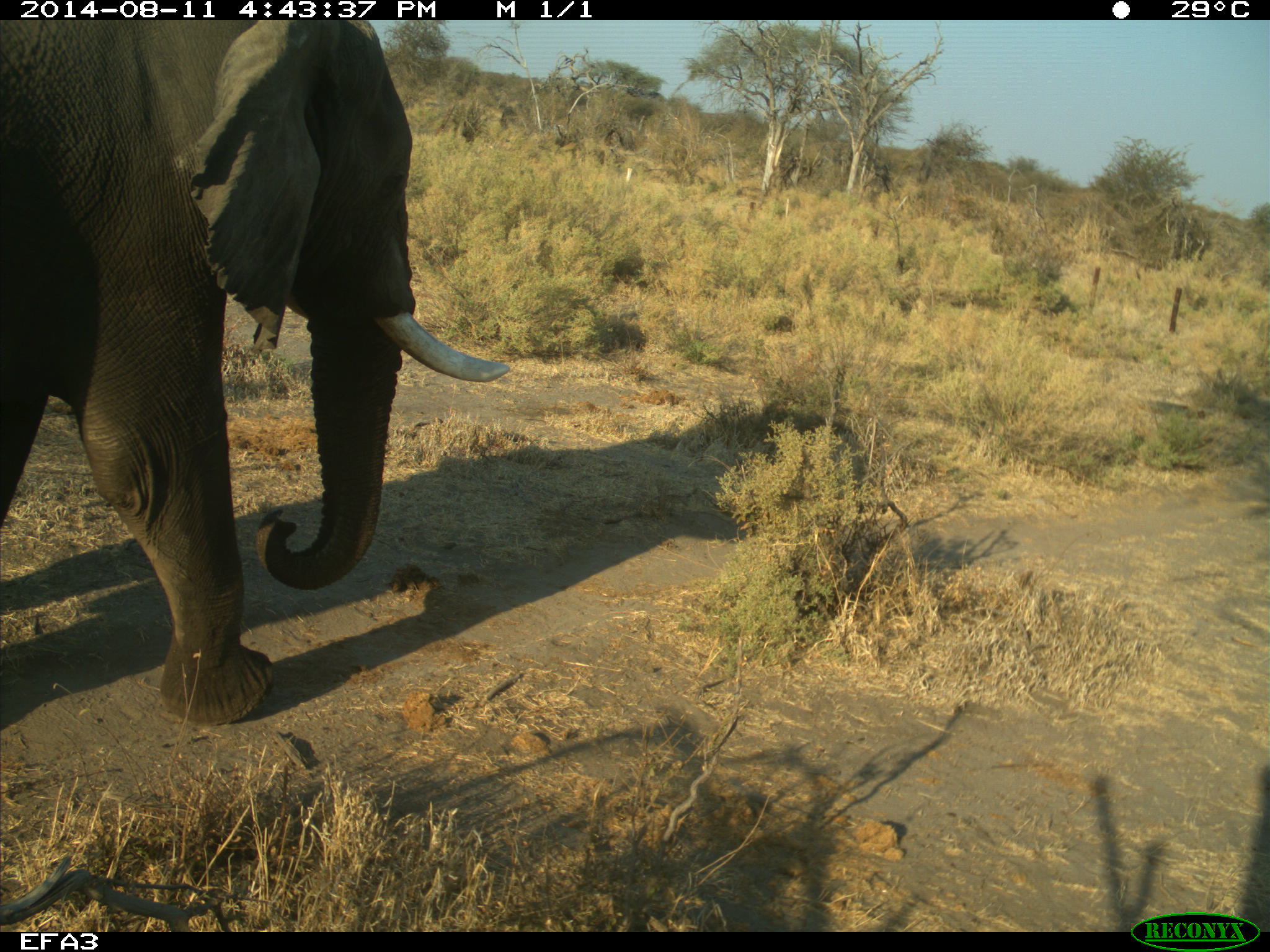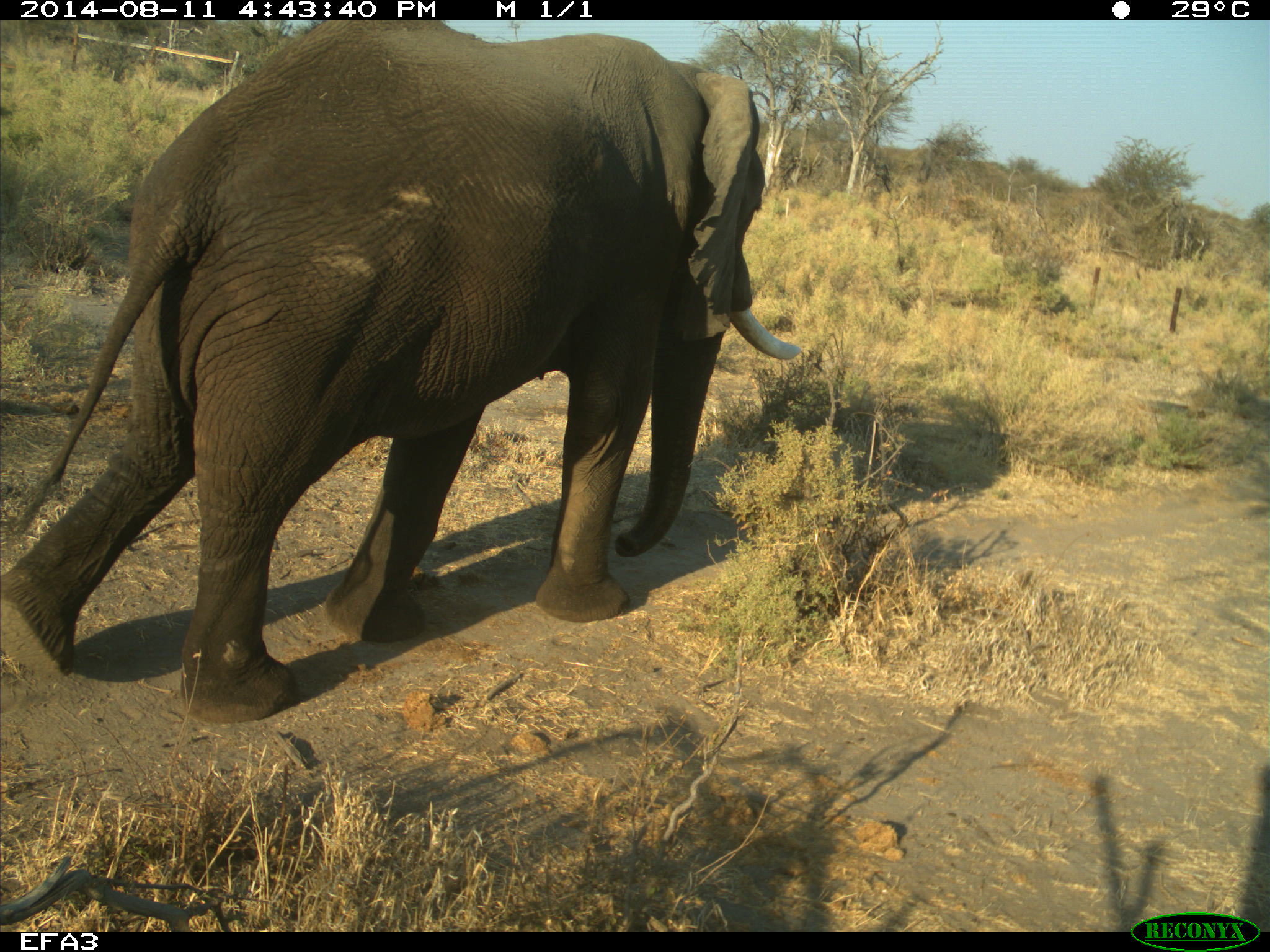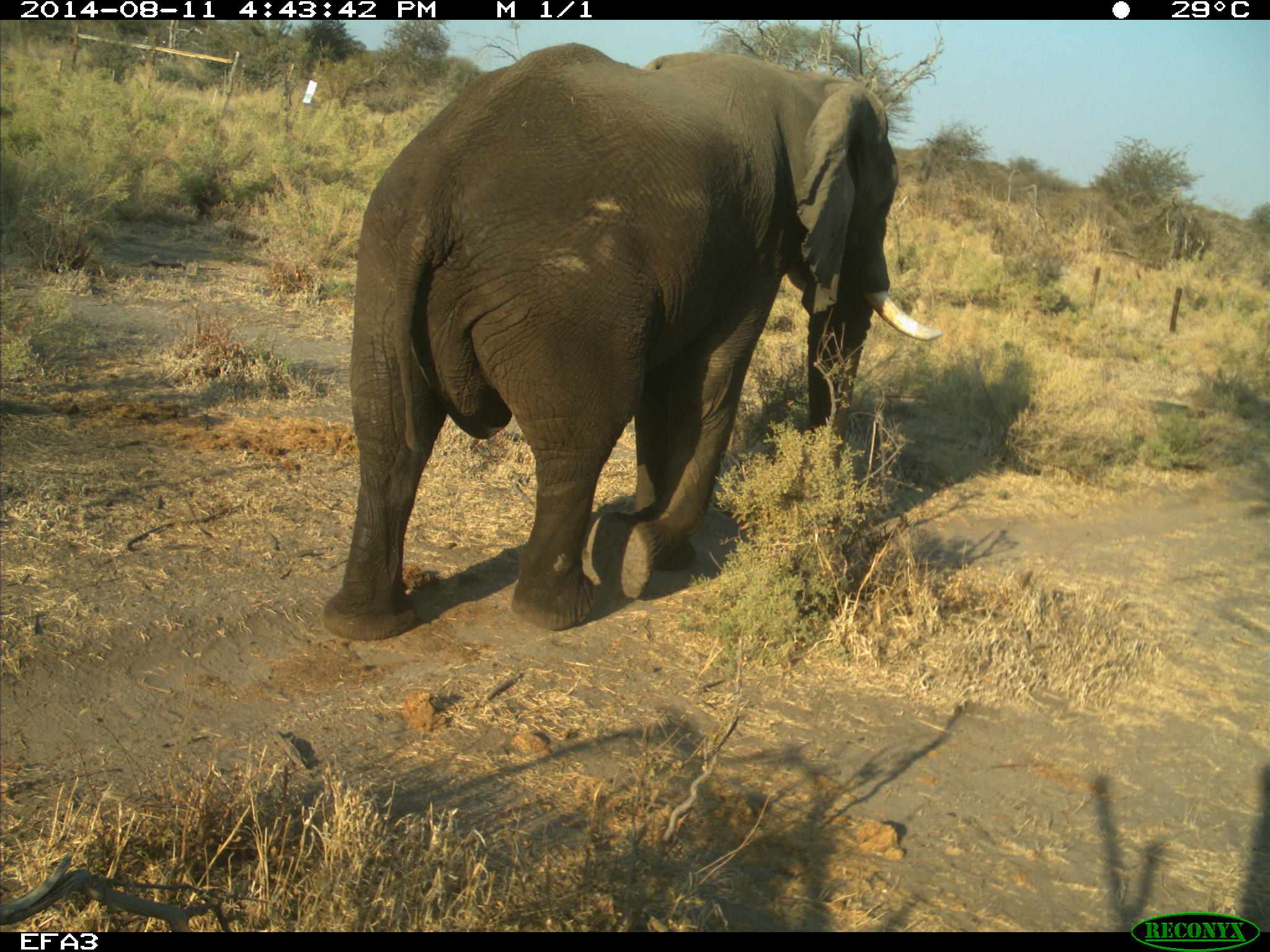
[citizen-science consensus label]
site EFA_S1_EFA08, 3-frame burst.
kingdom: Animalia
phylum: Chordata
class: Mammalia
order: Proboscidea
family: Elephantidae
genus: Loxodonta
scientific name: Loxodonta africana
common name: african bush elephant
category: elephant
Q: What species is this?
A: Elephant (african bush elephant) (Loxodonta africana).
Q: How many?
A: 1.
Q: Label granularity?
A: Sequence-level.